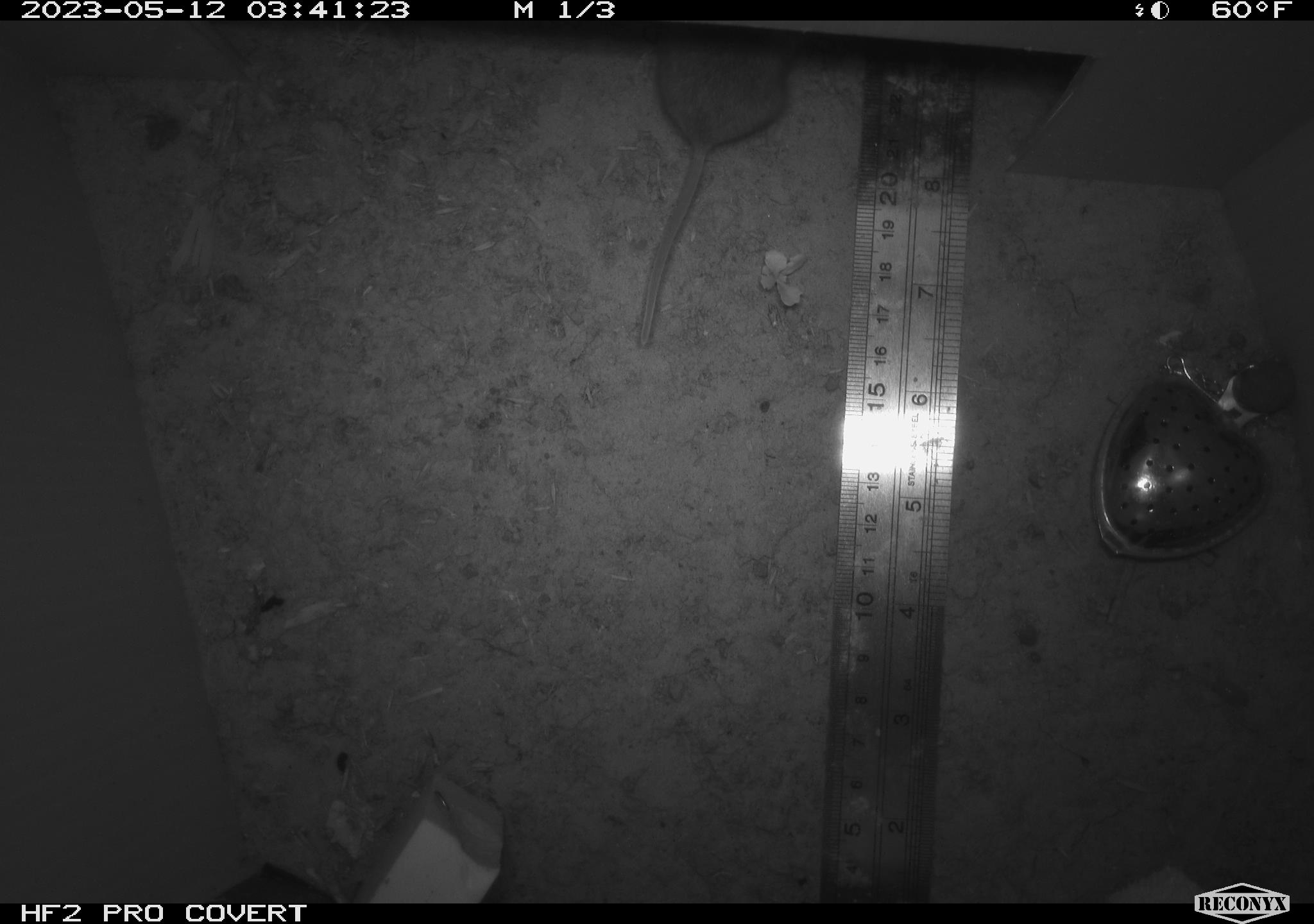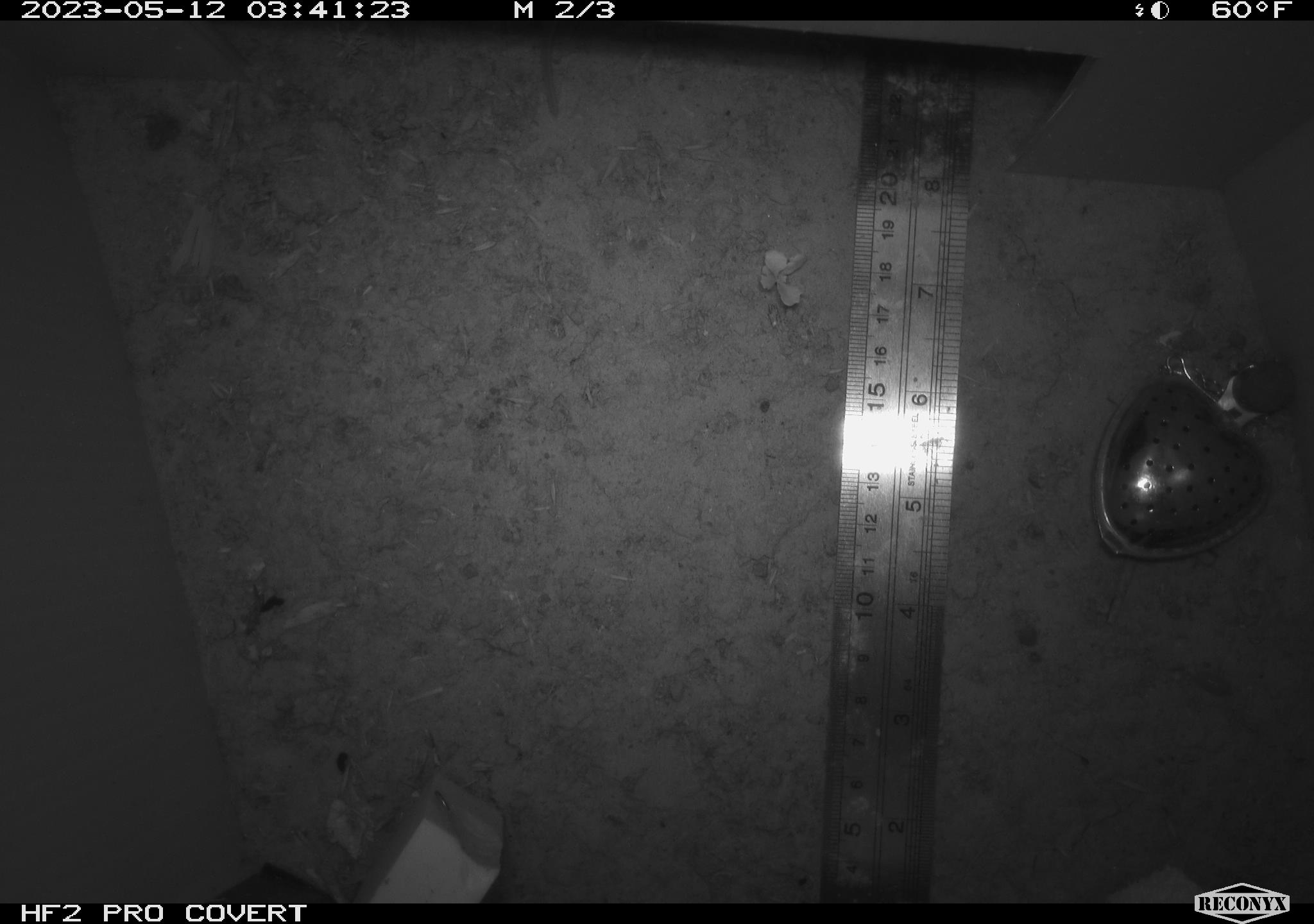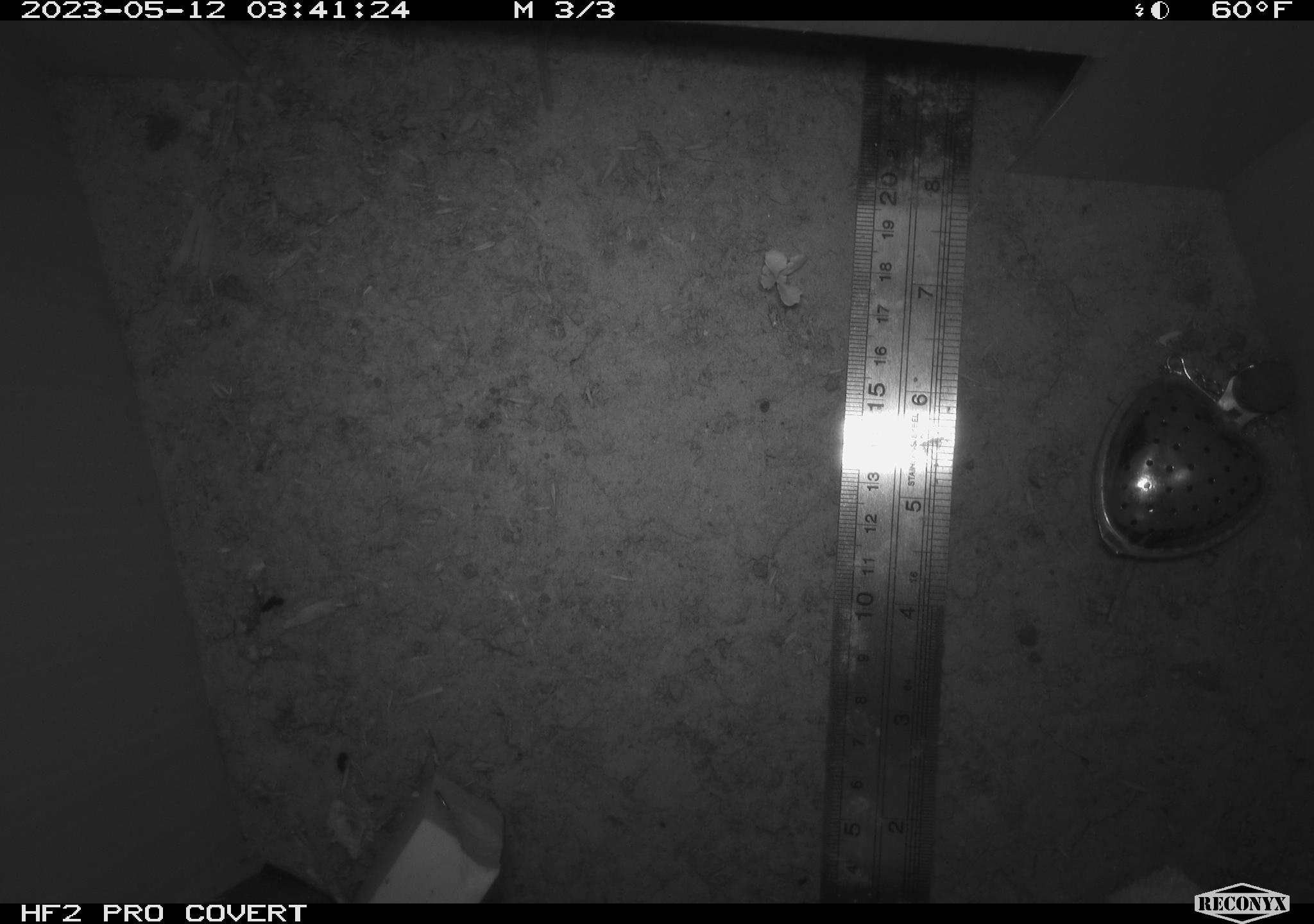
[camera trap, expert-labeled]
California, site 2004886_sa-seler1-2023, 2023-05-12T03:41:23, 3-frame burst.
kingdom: Animalia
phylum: Chordata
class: Mammalia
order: Rodentia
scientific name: Rodentia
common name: mouse species